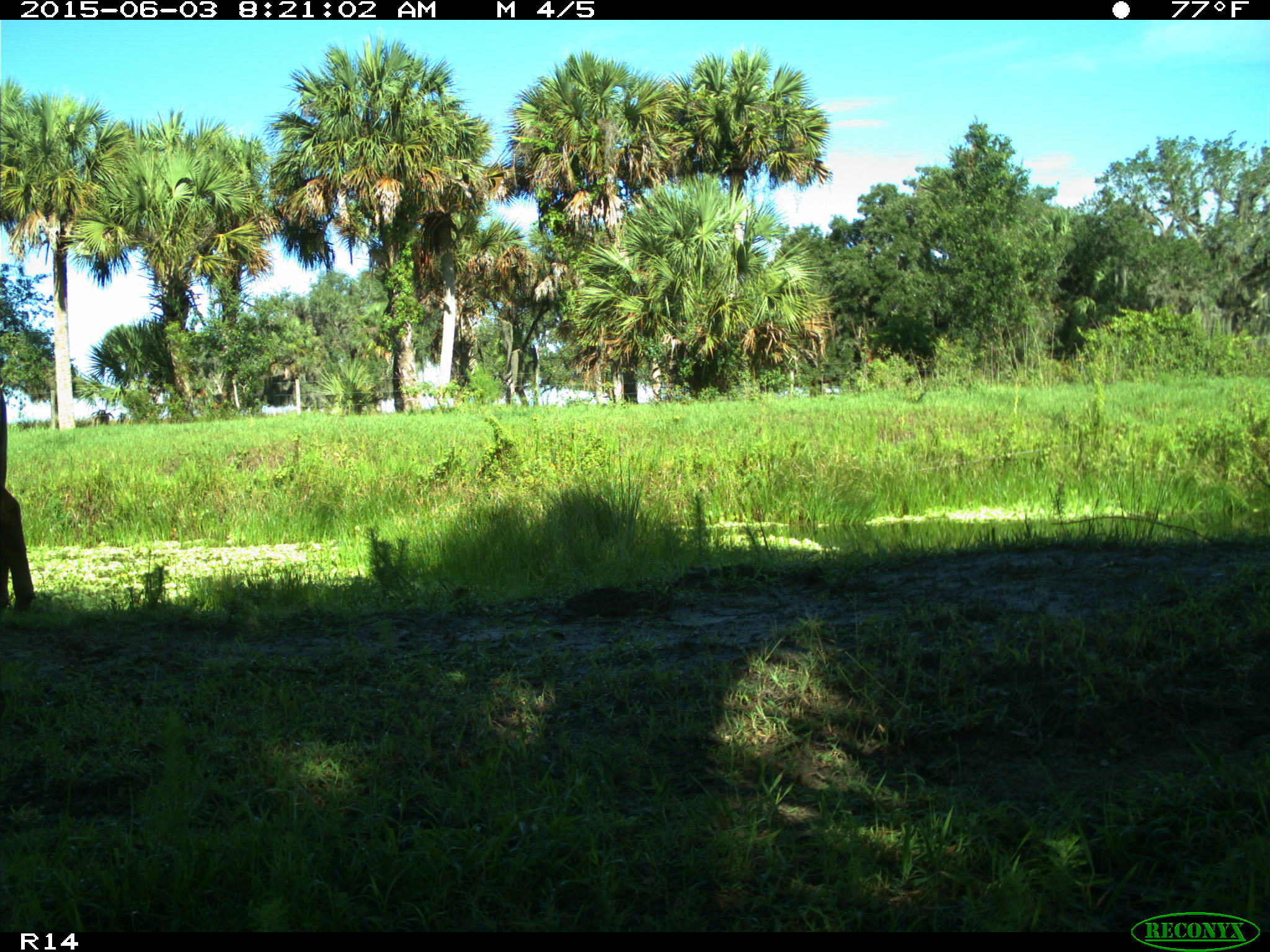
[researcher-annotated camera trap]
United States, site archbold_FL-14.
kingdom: Animalia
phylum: Chordata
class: Mammalia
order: Artiodactyla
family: Bovidae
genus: Bos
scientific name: Bos taurus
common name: domestic cow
Bos taurus (domestic cow).